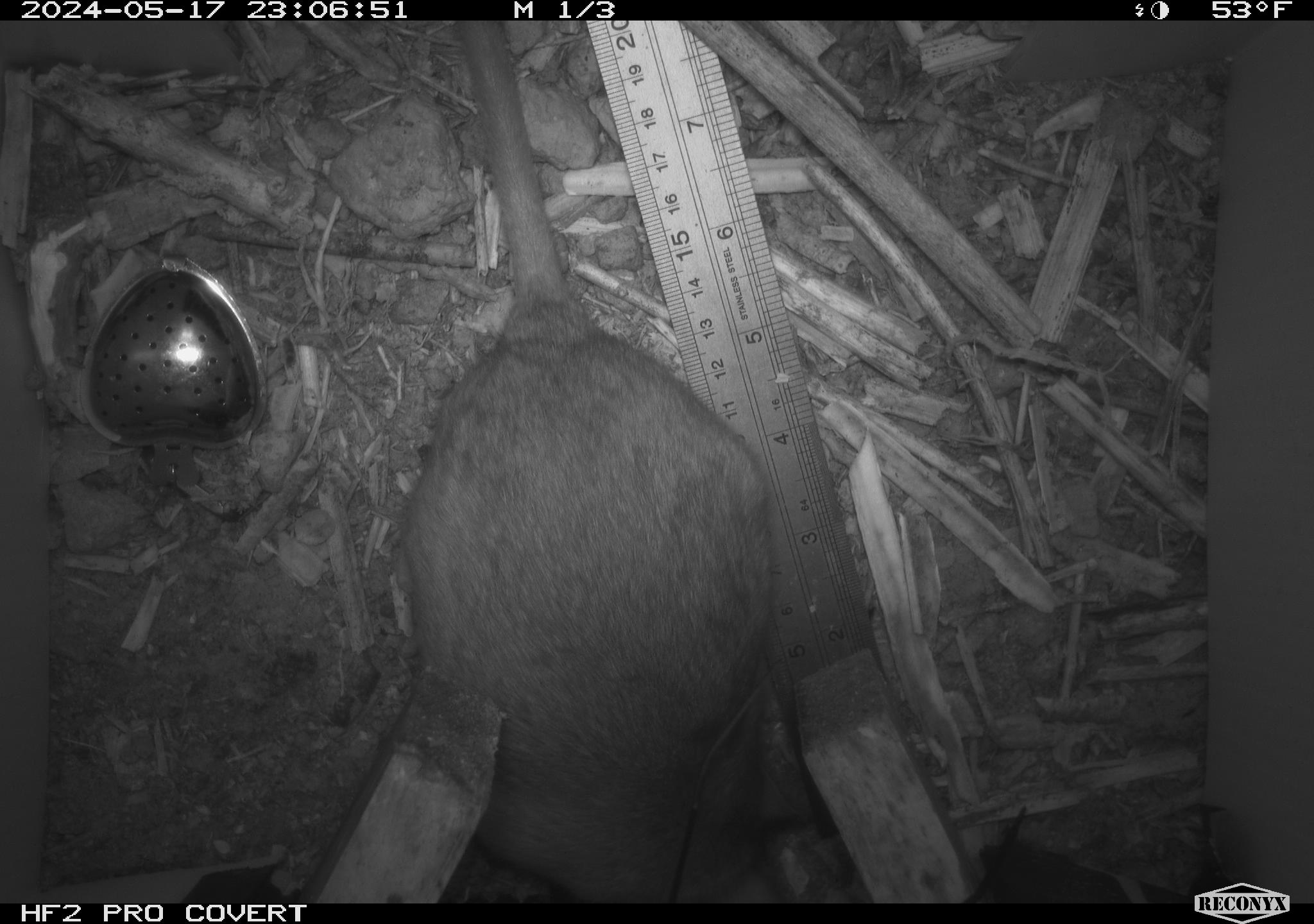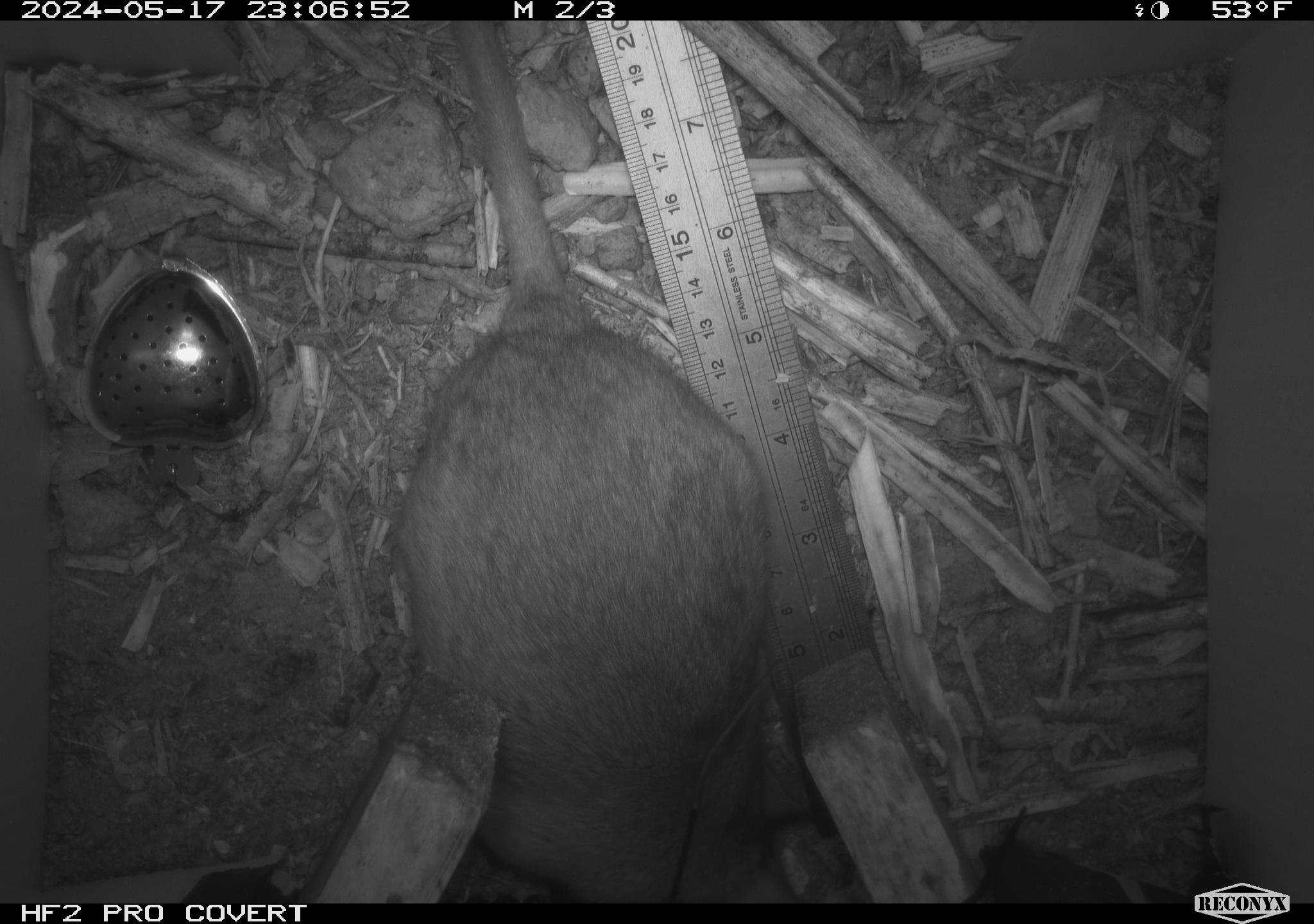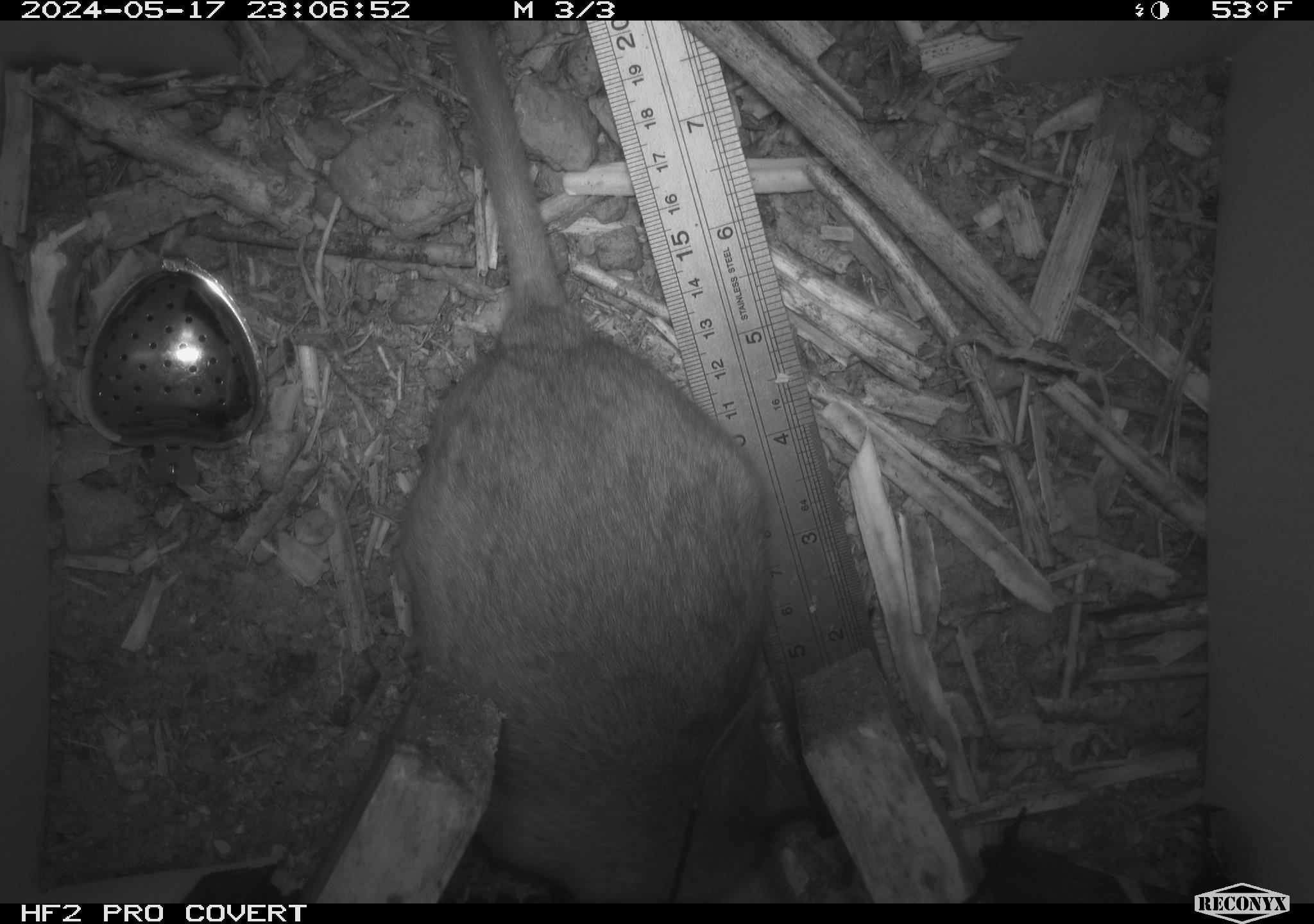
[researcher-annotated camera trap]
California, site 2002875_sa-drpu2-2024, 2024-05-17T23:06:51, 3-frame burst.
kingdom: Animalia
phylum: Chordata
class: Mammalia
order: Rodentia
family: Cricetidae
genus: Neotoma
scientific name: Neotoma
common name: pack rat or woodrat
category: neotoma species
Neotoma species (pack rat or woodrat) (Neotoma).